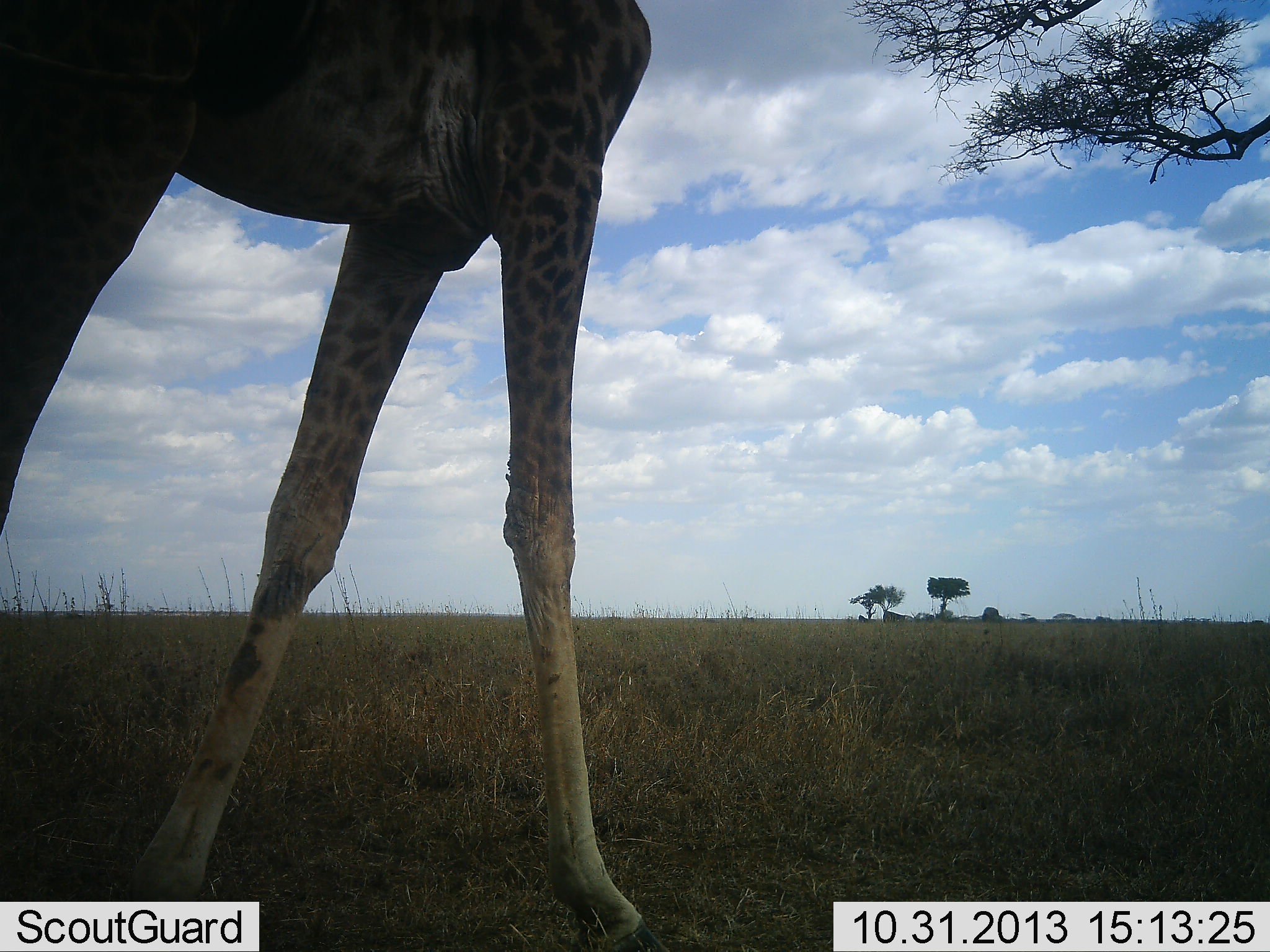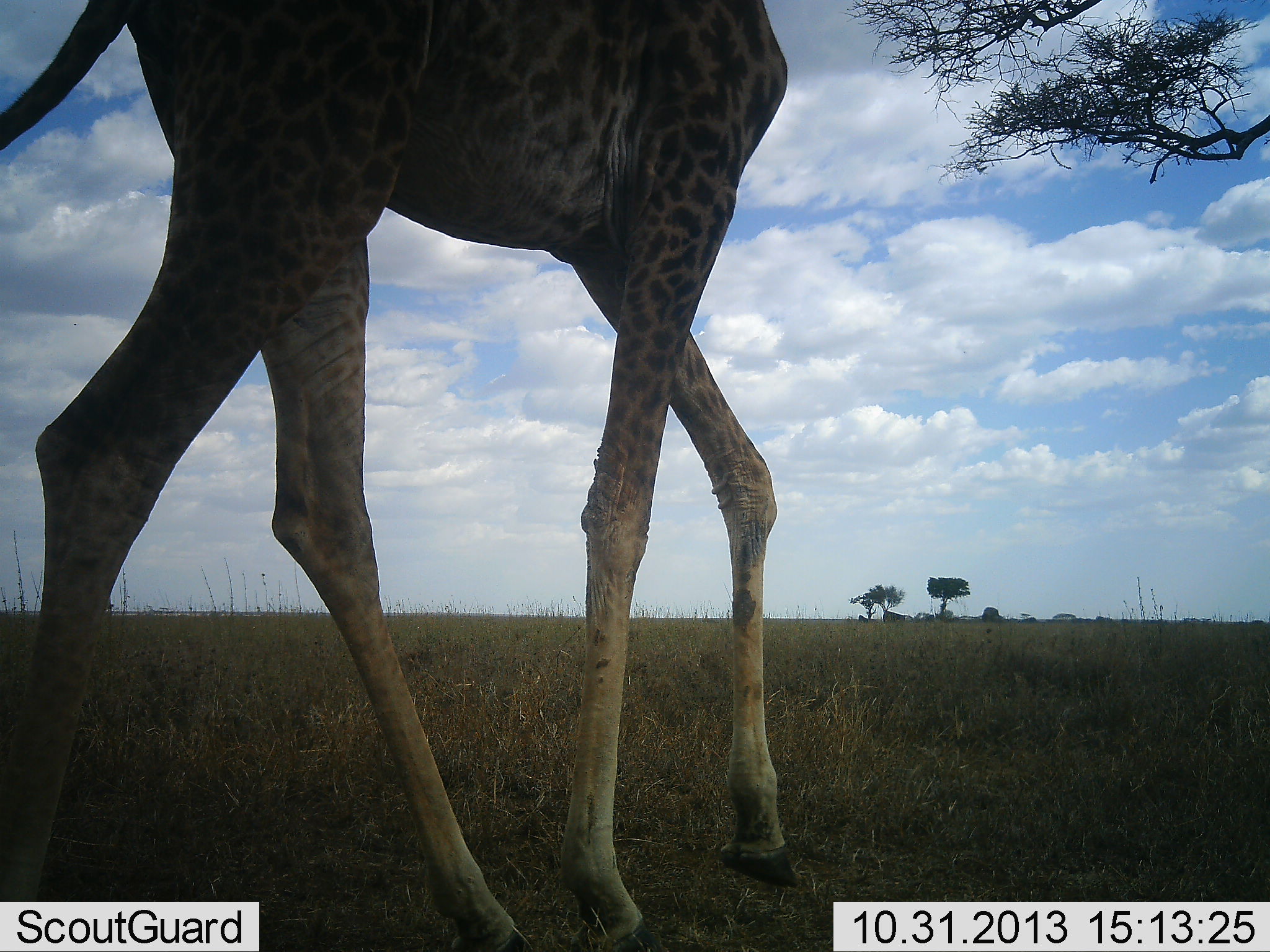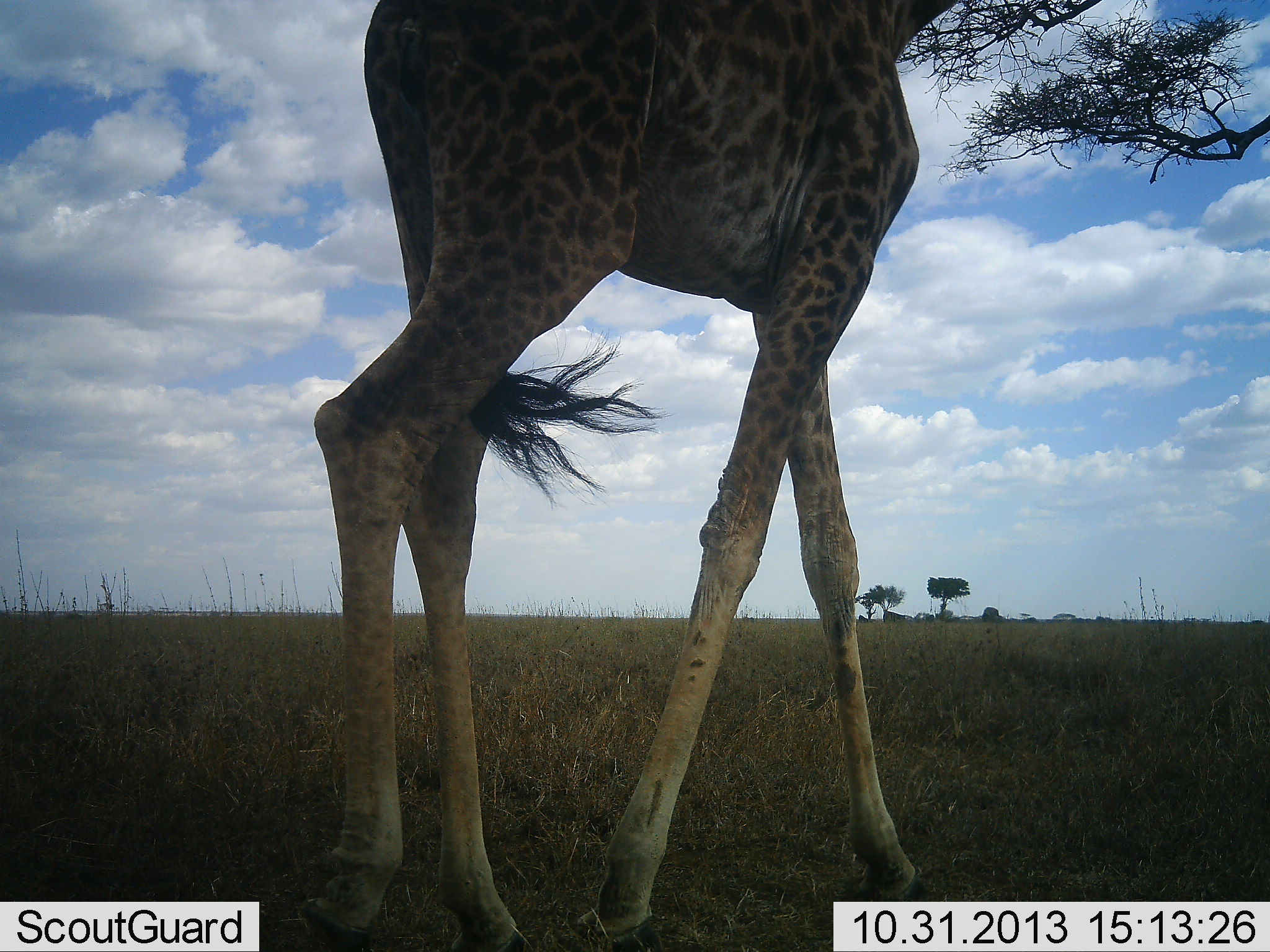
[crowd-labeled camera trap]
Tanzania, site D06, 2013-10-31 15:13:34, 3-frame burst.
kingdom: Animalia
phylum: Chordata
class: Mammalia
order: Artiodactyla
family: Giraffidae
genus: Giraffa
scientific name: Giraffa camelopardalis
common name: giraffe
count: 1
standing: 0%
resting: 0%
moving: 100%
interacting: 0%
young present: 0%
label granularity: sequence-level